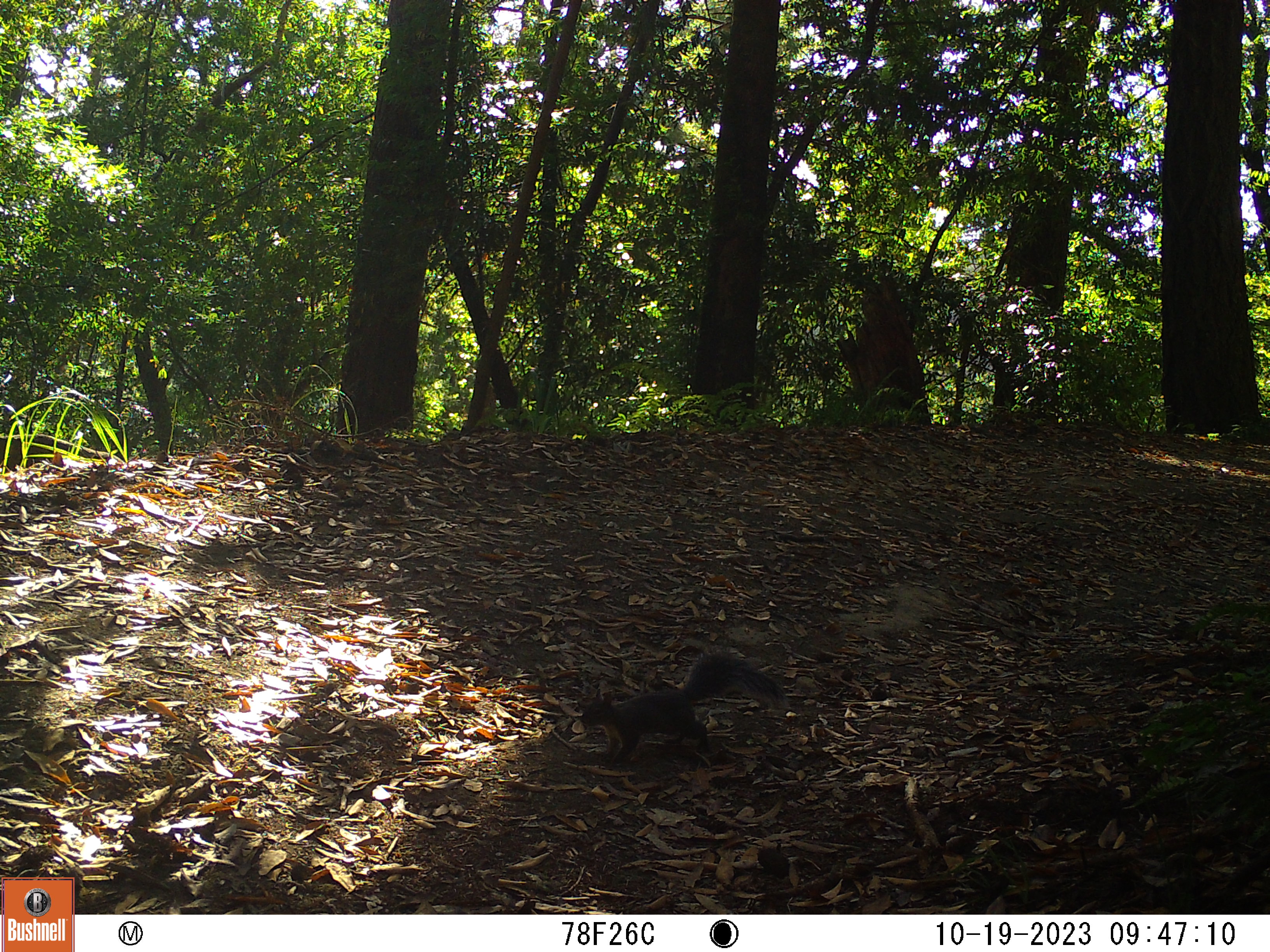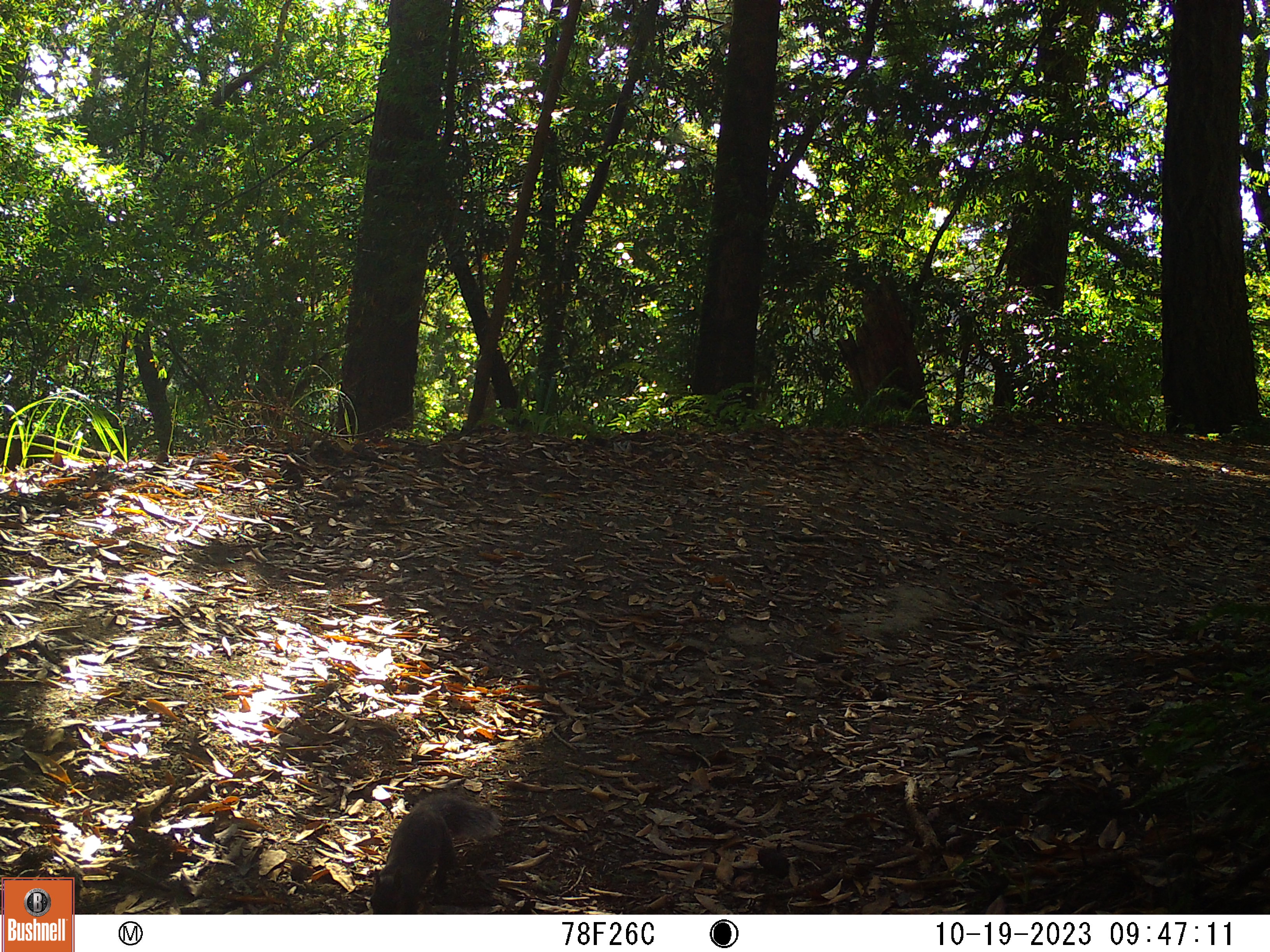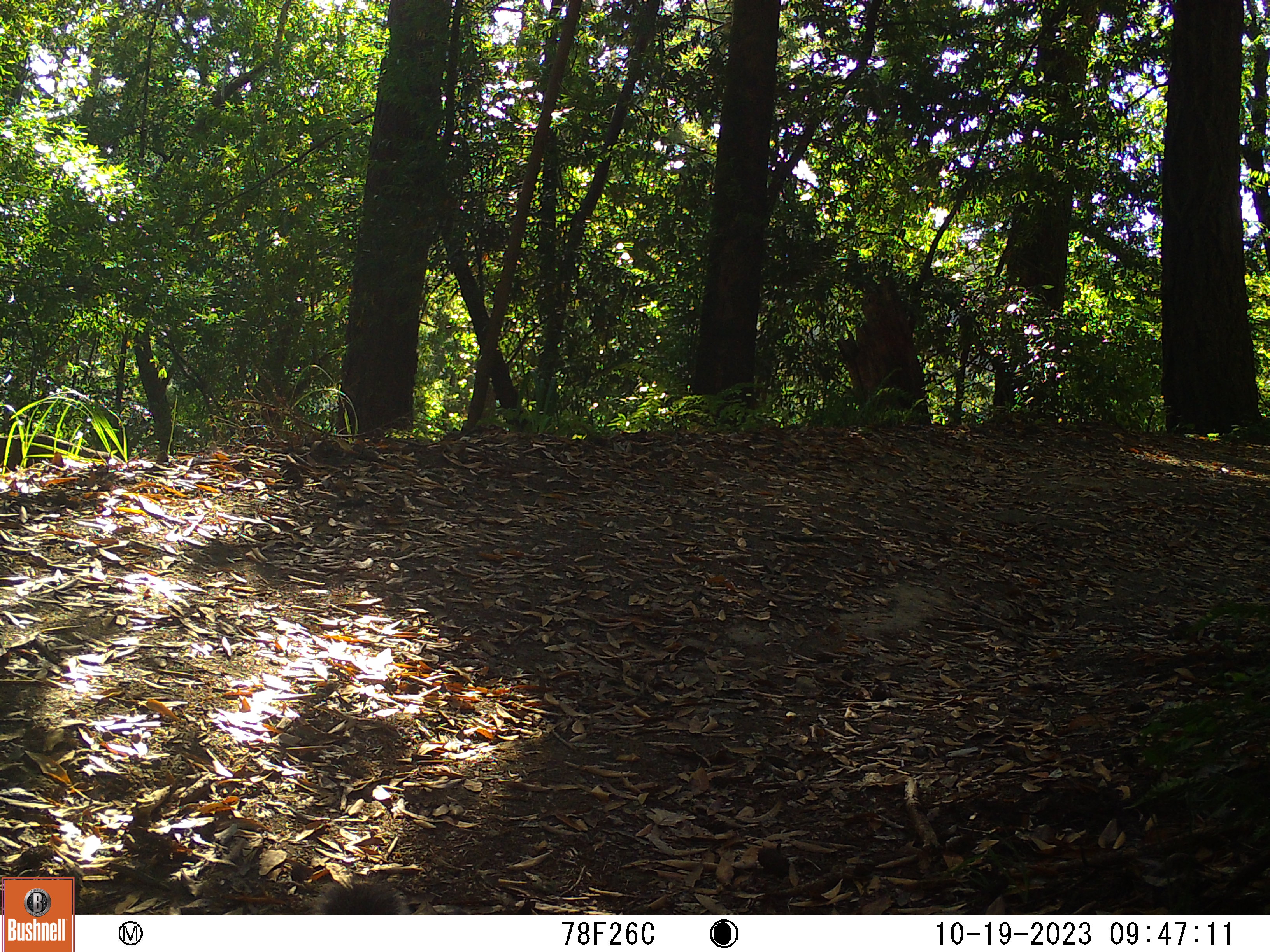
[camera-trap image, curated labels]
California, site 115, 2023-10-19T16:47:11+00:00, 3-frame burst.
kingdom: Animalia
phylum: Chordata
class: Mammalia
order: Rodentia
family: Sciuridae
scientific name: Sciuridae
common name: squirrel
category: unknown squirrel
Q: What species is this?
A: Unknown squirrel (squirrel) (Sciuridae).